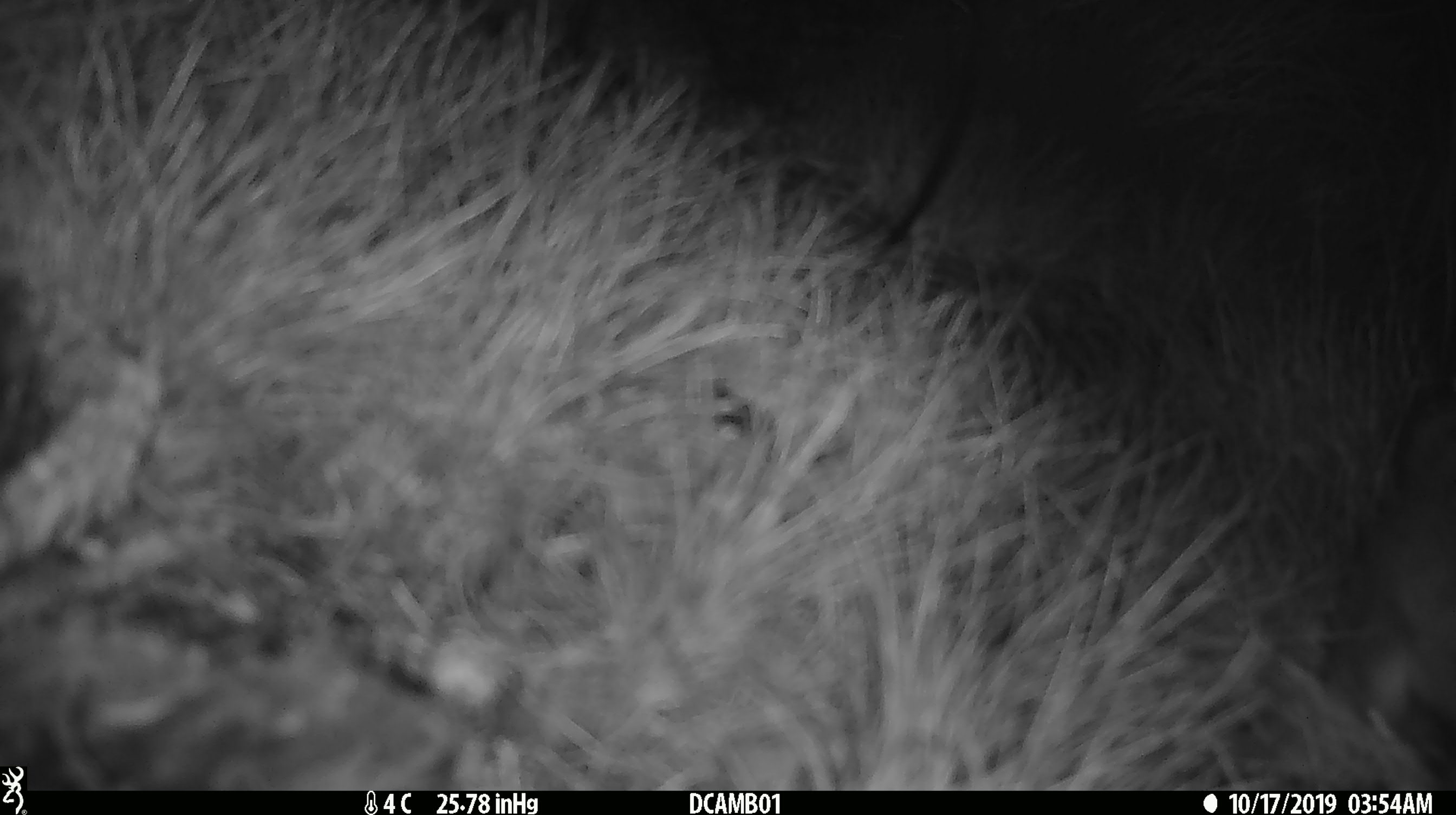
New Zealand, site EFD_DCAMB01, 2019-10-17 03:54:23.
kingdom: Animalia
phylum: Chordata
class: Mammalia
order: Rodentia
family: Muridae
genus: Mus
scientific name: Mus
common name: mouse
Mouse (Mus).